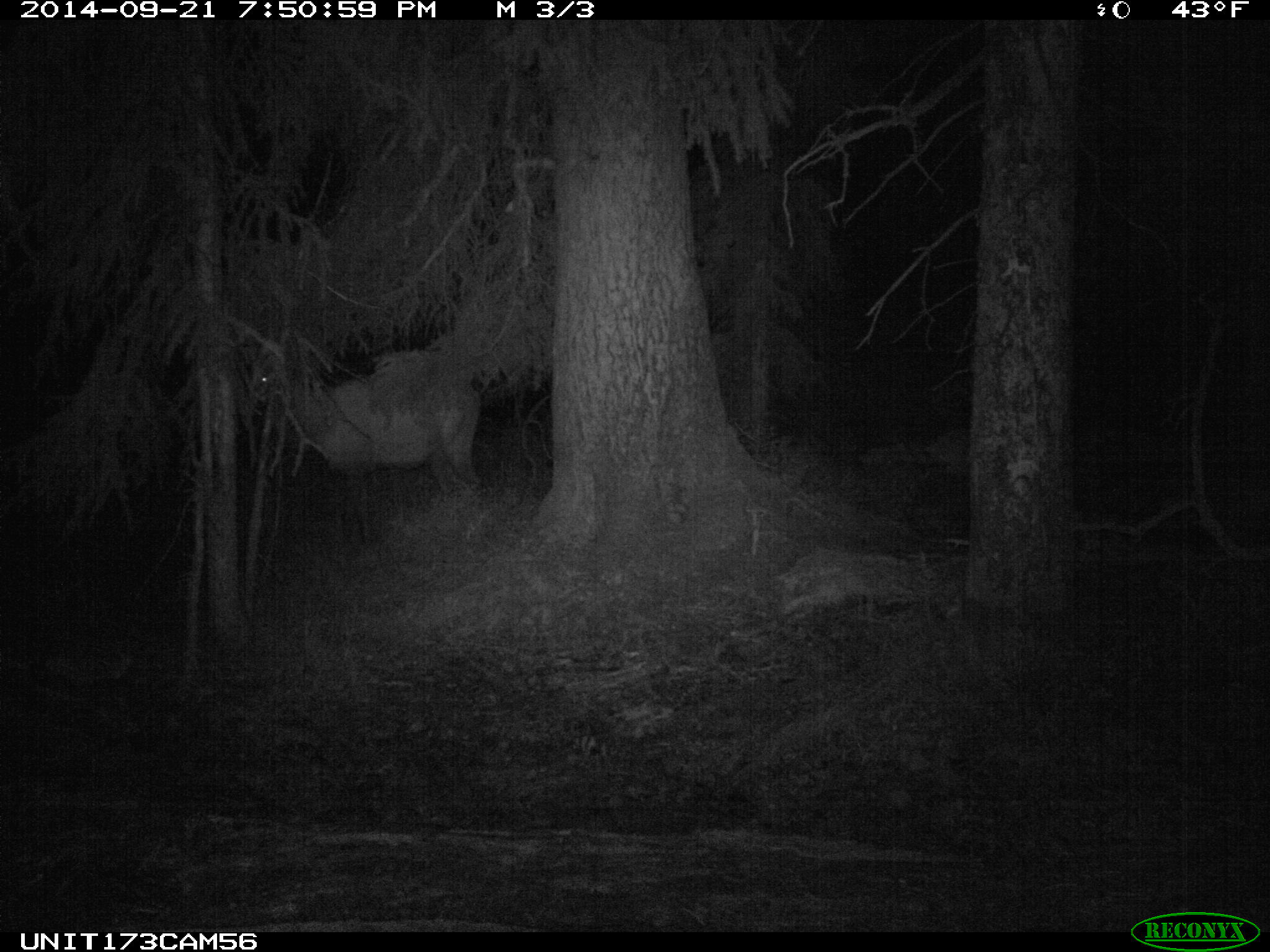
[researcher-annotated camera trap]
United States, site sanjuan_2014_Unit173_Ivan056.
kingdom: Animalia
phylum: Chordata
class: Mammalia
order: Artiodactyla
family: Cervidae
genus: Cervus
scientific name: Cervus elaphus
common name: red deer